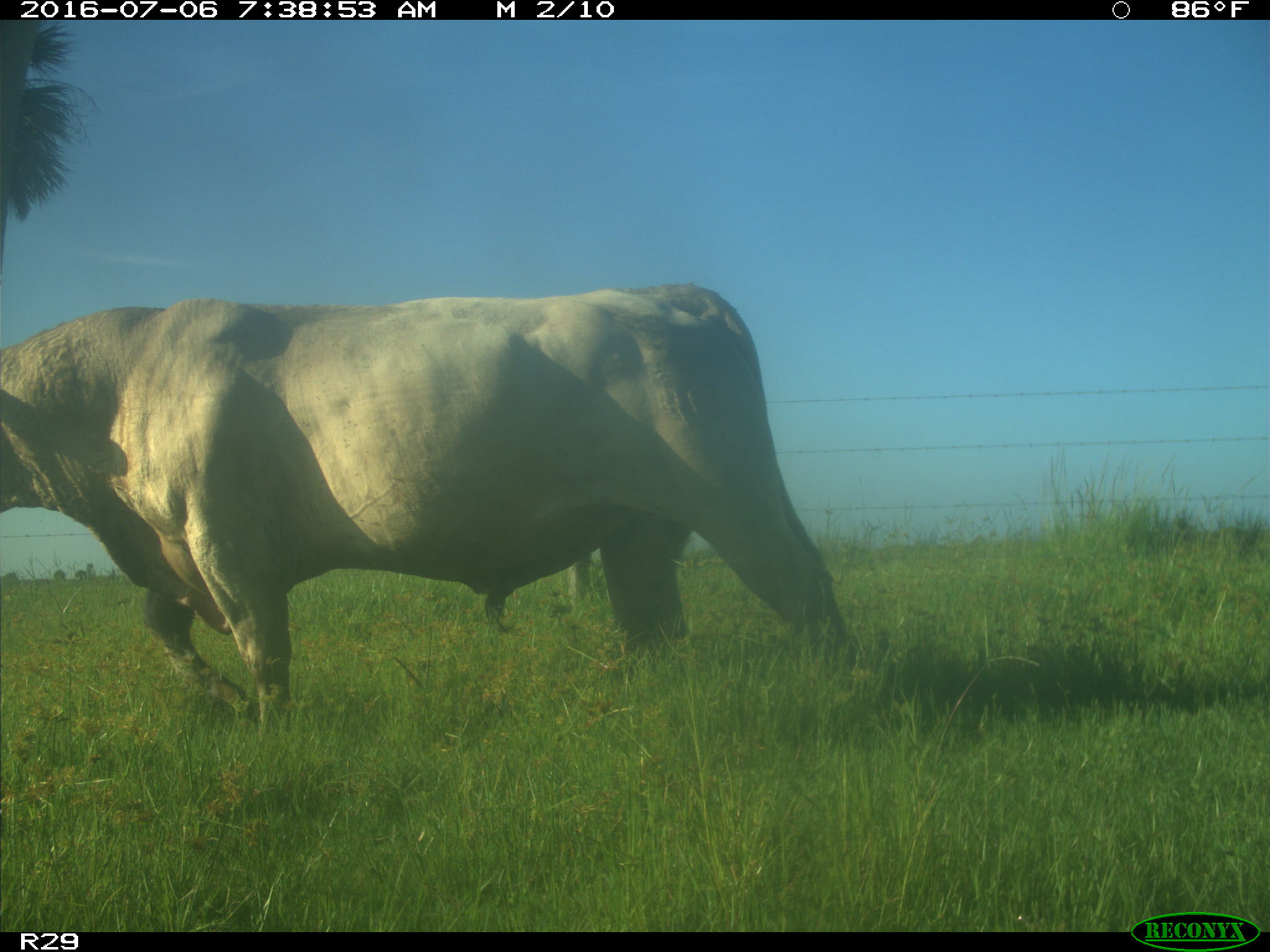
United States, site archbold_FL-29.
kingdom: Animalia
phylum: Chordata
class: Mammalia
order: Artiodactyla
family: Bovidae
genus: Bos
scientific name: Bos taurus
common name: domestic cow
Bos taurus (domestic cow).